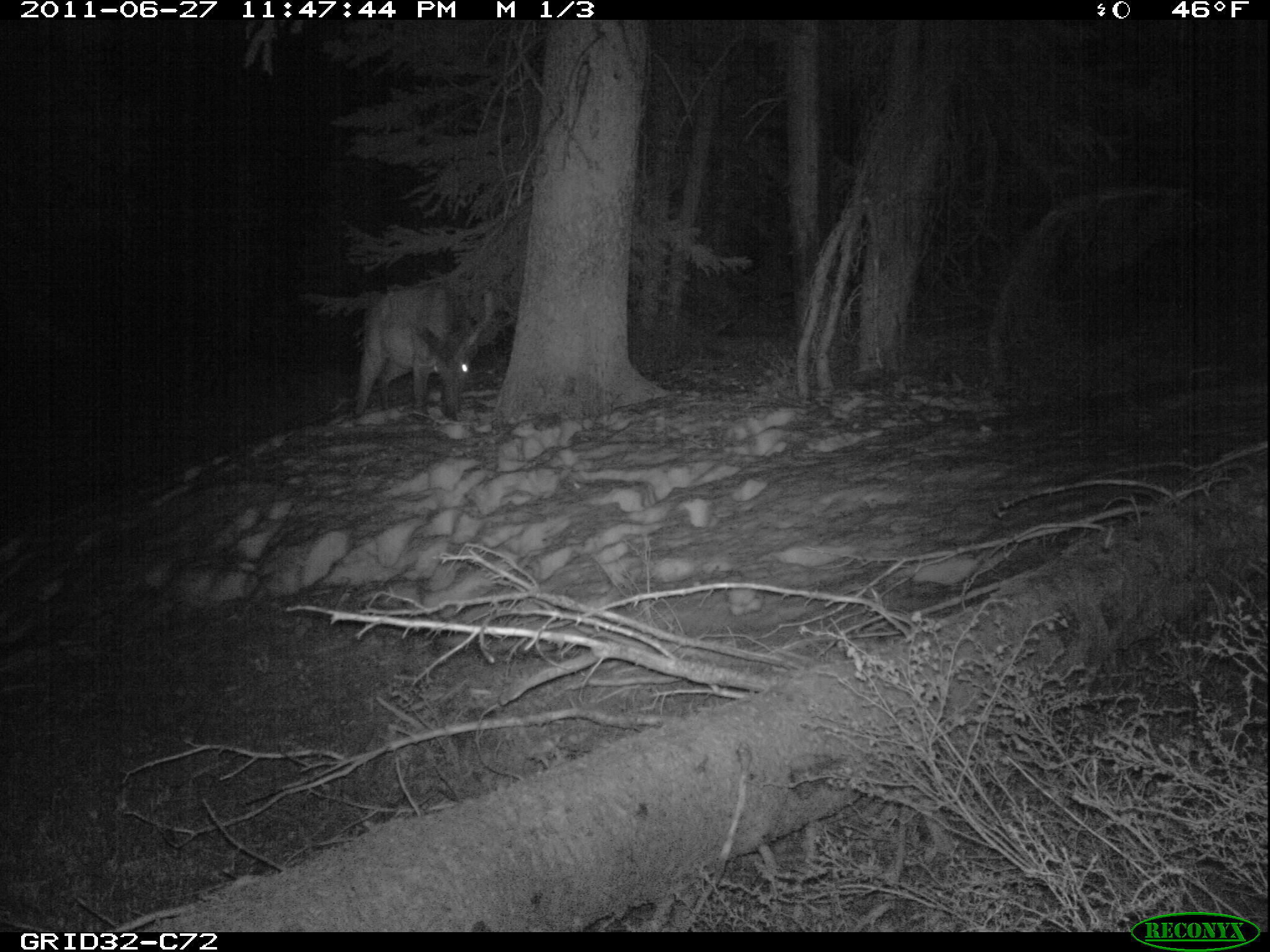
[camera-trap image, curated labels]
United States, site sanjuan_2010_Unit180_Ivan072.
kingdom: Animalia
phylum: Chordata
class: Mammalia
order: Artiodactyla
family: Cervidae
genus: Cervus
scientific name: Cervus elaphus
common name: red deer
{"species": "Cervus elaphus (red deer)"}